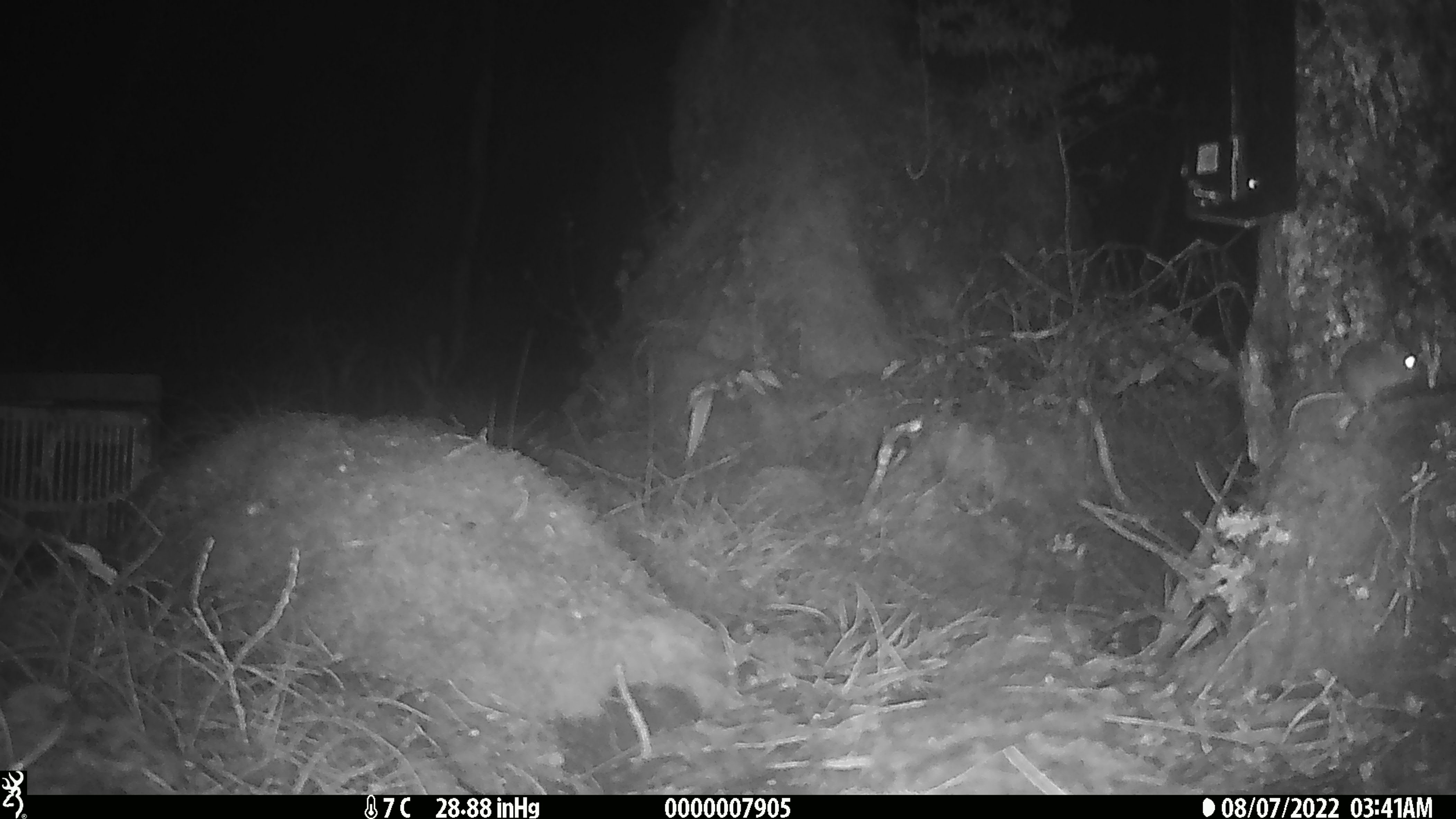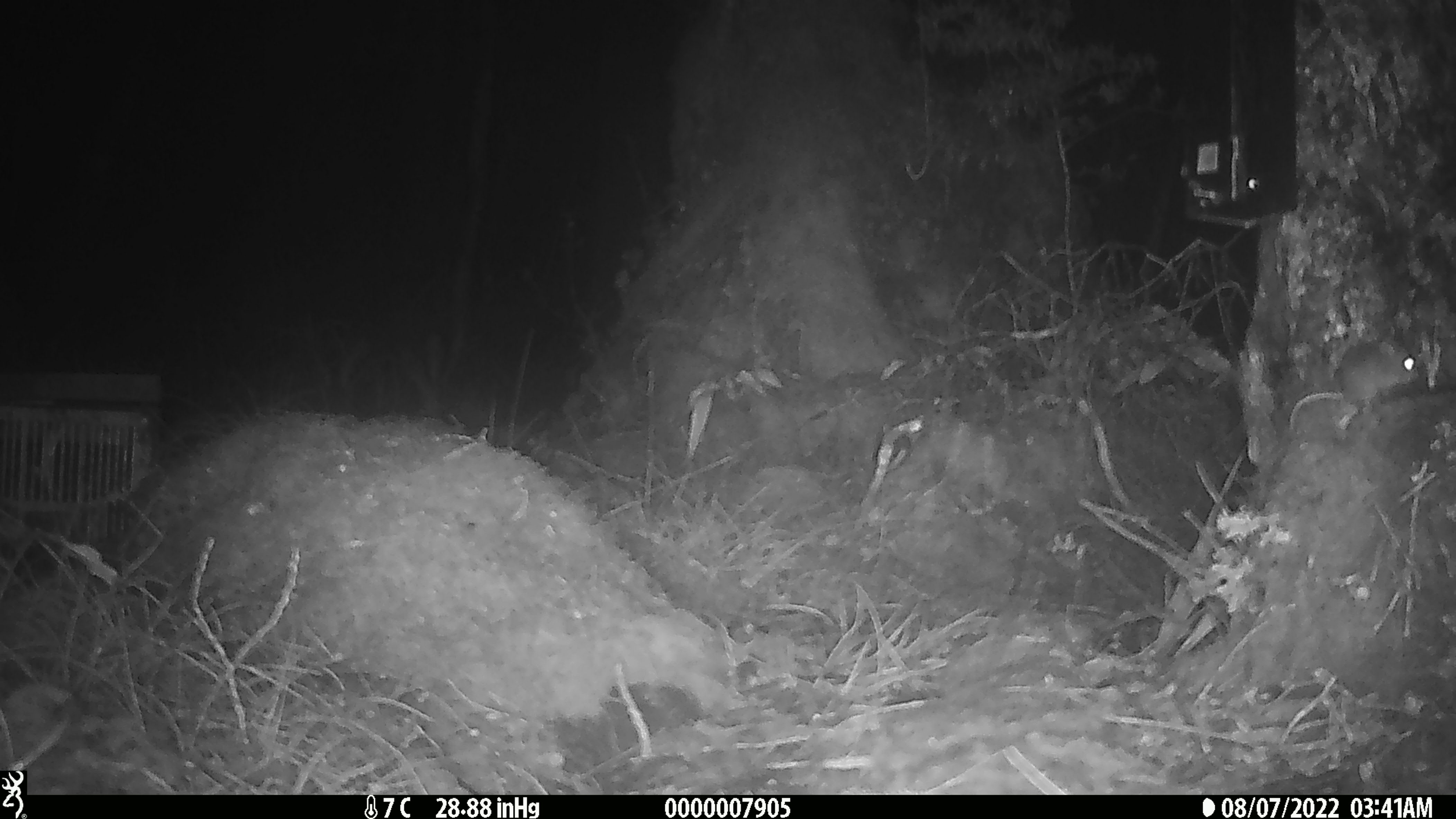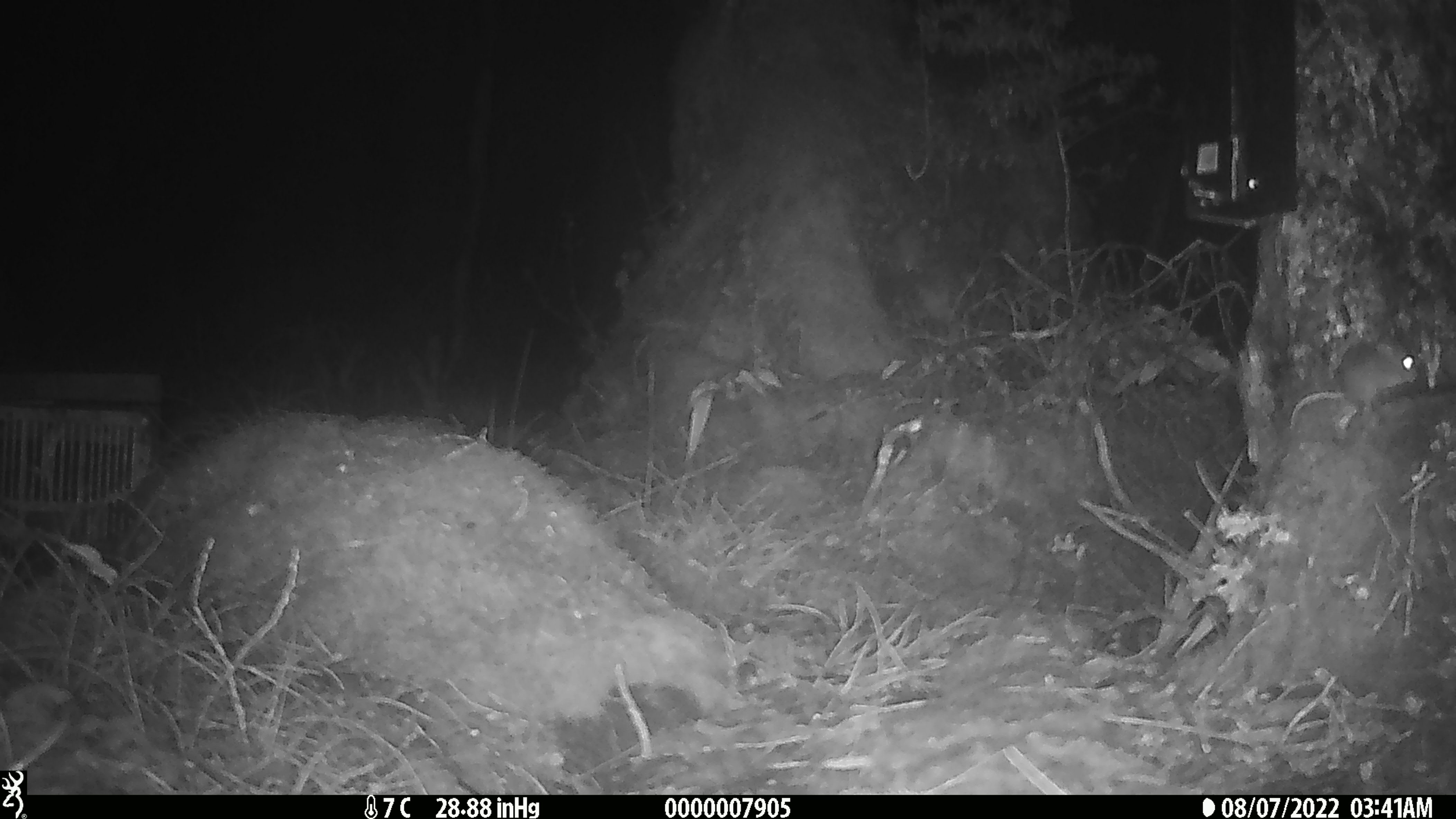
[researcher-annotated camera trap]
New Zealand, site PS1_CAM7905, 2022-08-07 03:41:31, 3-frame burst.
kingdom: Animalia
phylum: Chordata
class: Mammalia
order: Rodentia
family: Muridae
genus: Mus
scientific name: Mus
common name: mouse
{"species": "mouse (Mus)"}